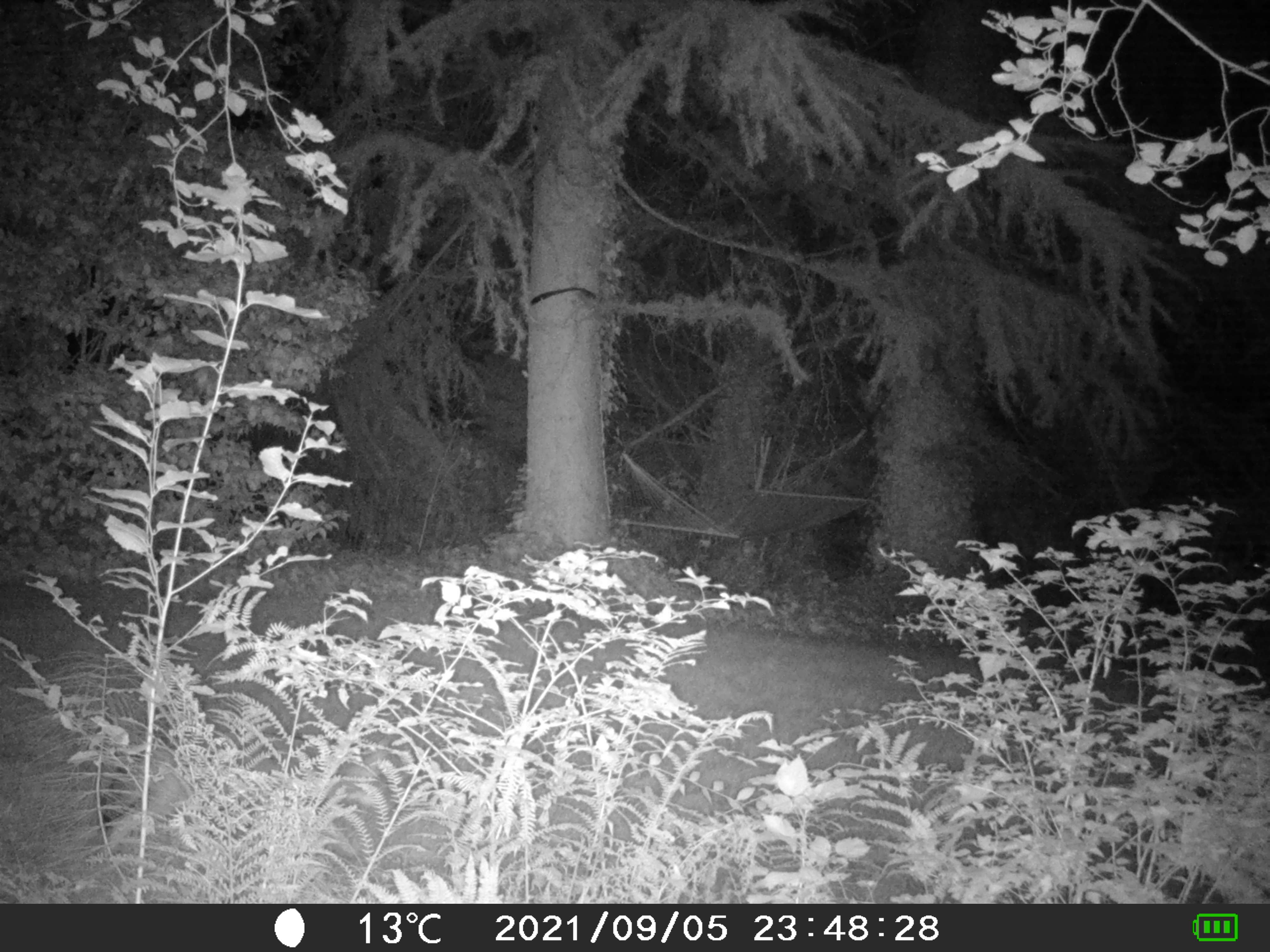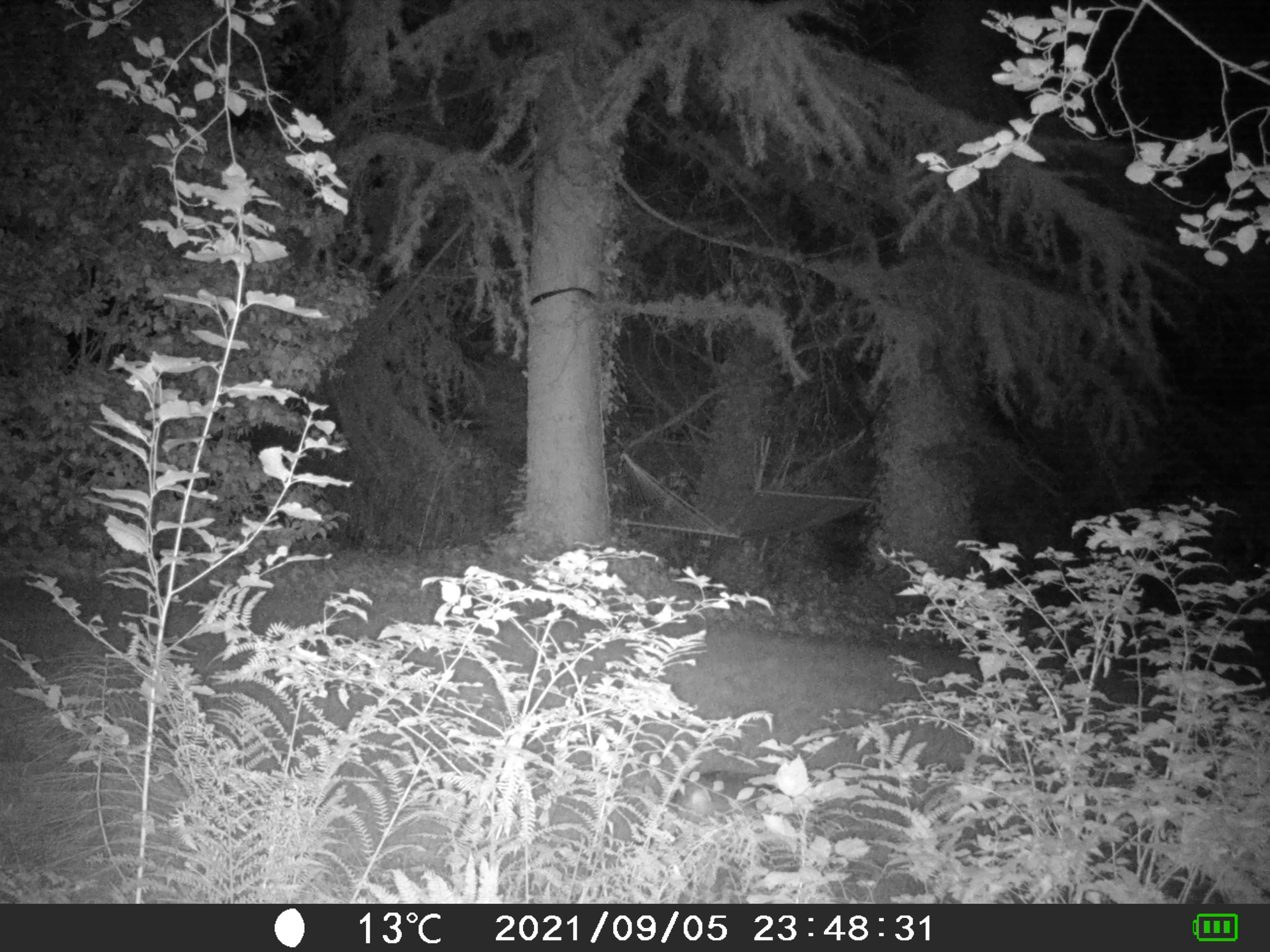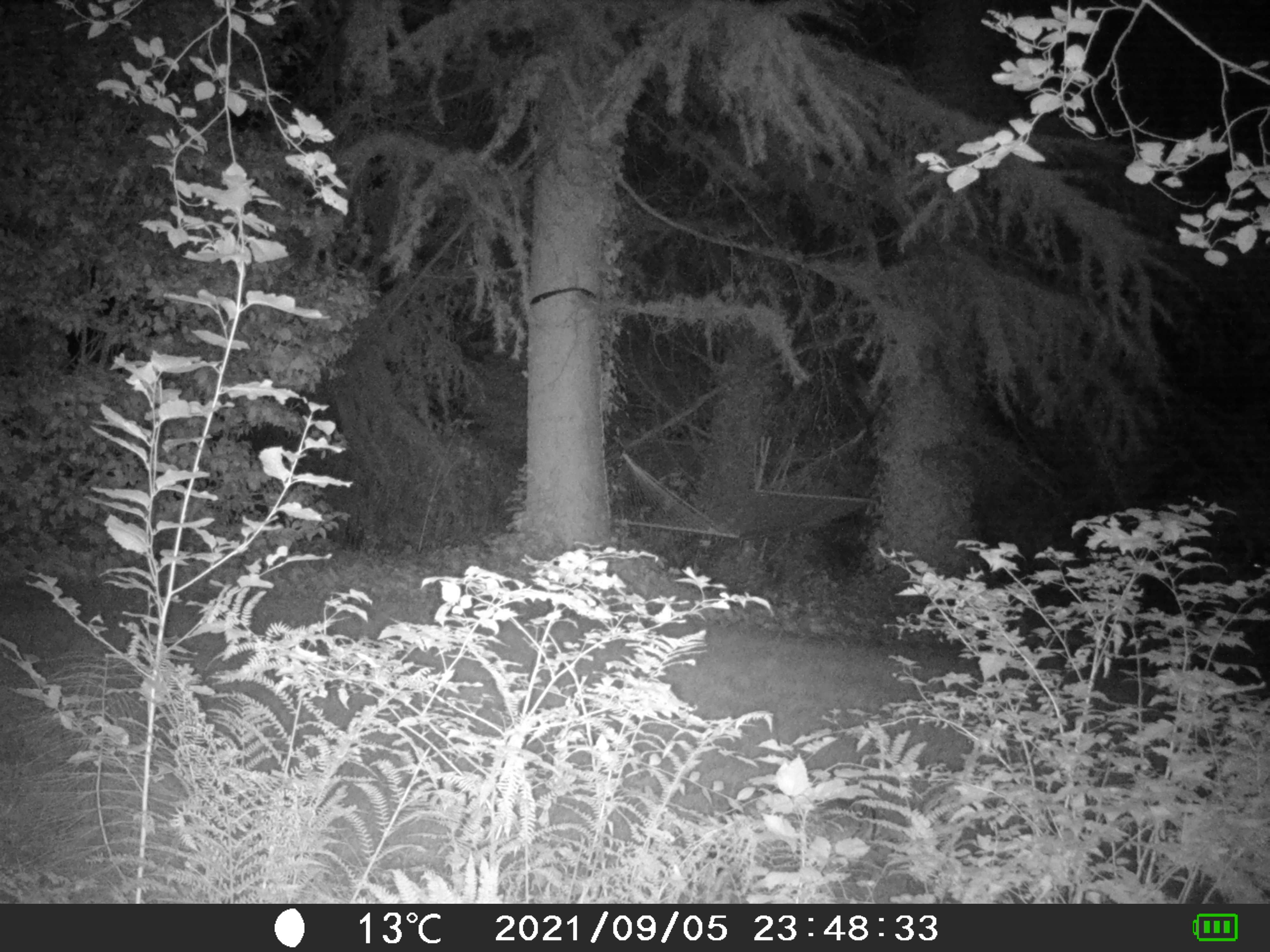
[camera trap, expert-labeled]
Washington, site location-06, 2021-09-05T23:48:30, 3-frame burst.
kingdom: Animalia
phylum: Chordata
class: Mammalia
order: Carnivora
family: Canidae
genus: Canis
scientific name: Canis latrans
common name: coyote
Coyote (Canis latrans).